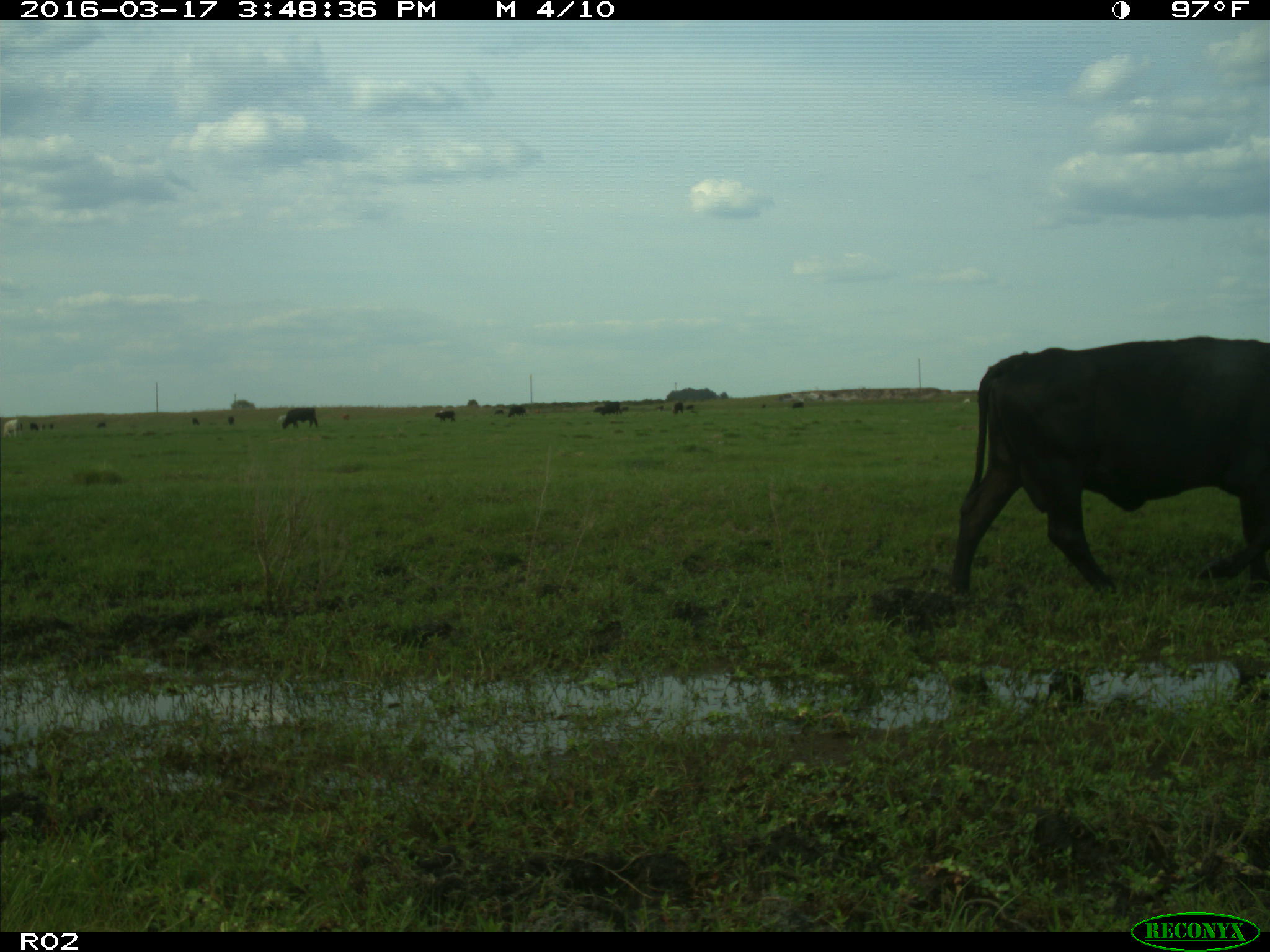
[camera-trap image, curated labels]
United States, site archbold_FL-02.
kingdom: Animalia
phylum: Chordata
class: Mammalia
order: Artiodactyla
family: Bovidae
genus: Bos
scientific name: Bos taurus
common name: domestic cow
Bos taurus (domestic cow).